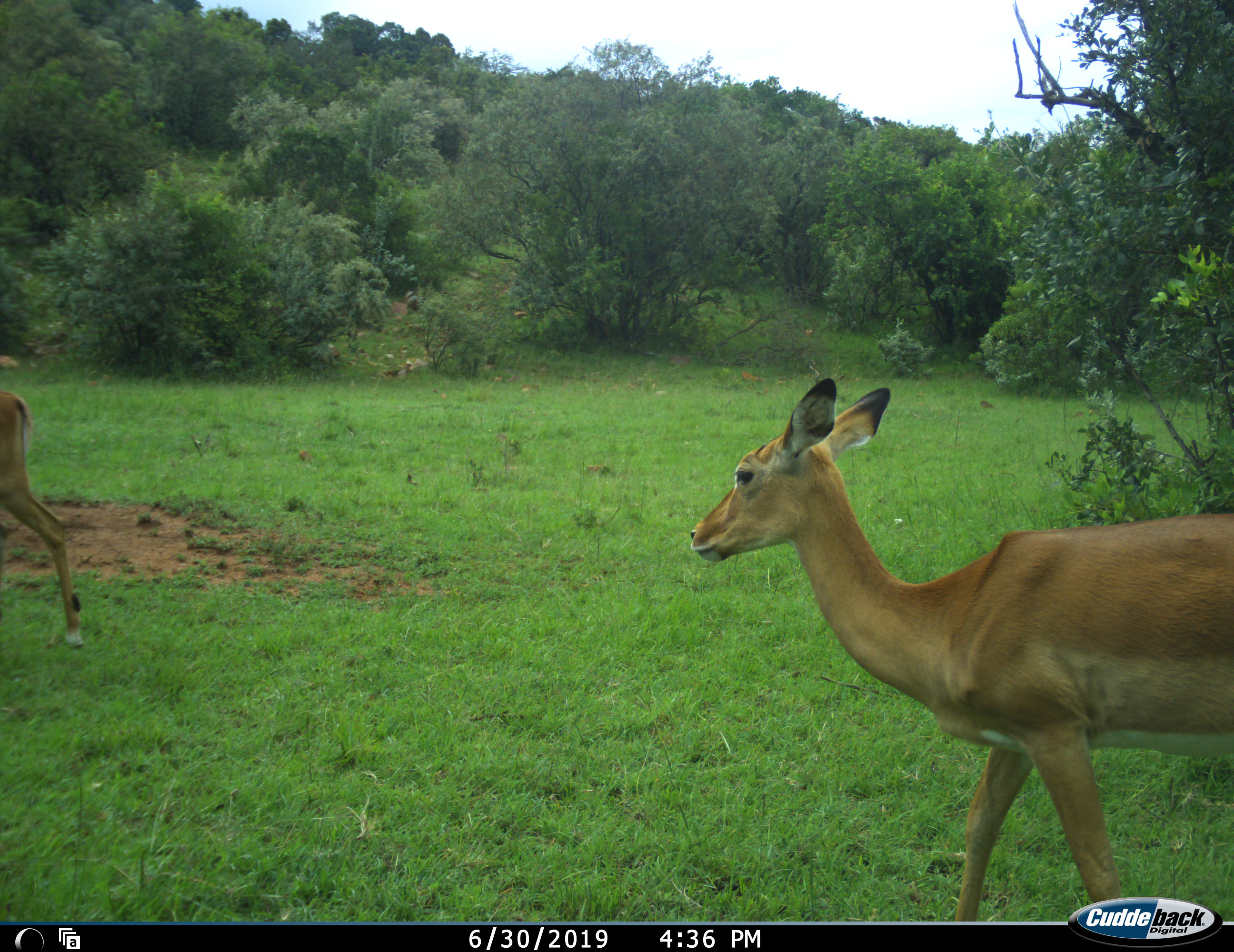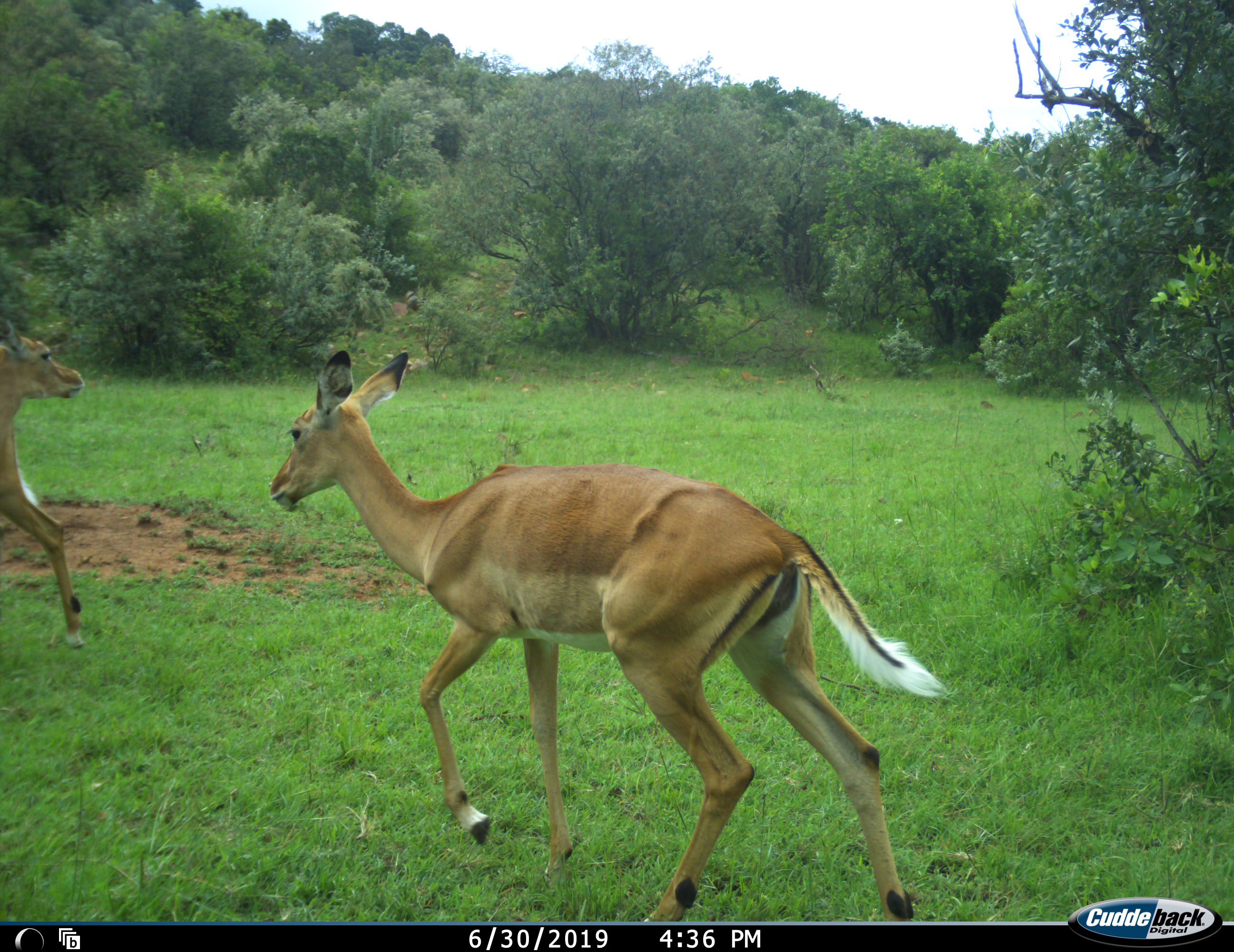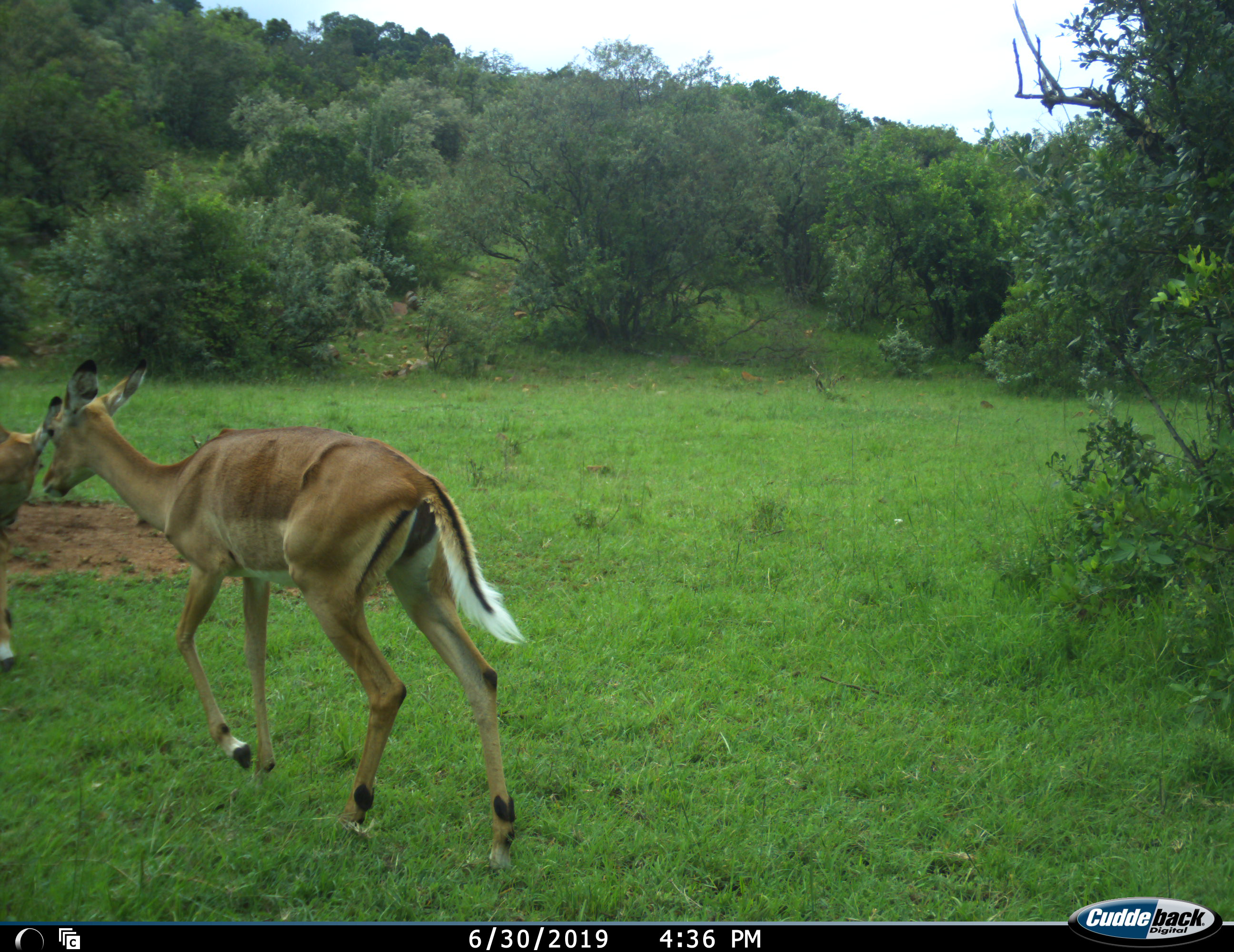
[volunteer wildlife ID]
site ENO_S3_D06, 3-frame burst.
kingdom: Animalia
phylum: Chordata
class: Mammalia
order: Artiodactyla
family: Bovidae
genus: Aepyceros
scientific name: Aepyceros melampus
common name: impala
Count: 2.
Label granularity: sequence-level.